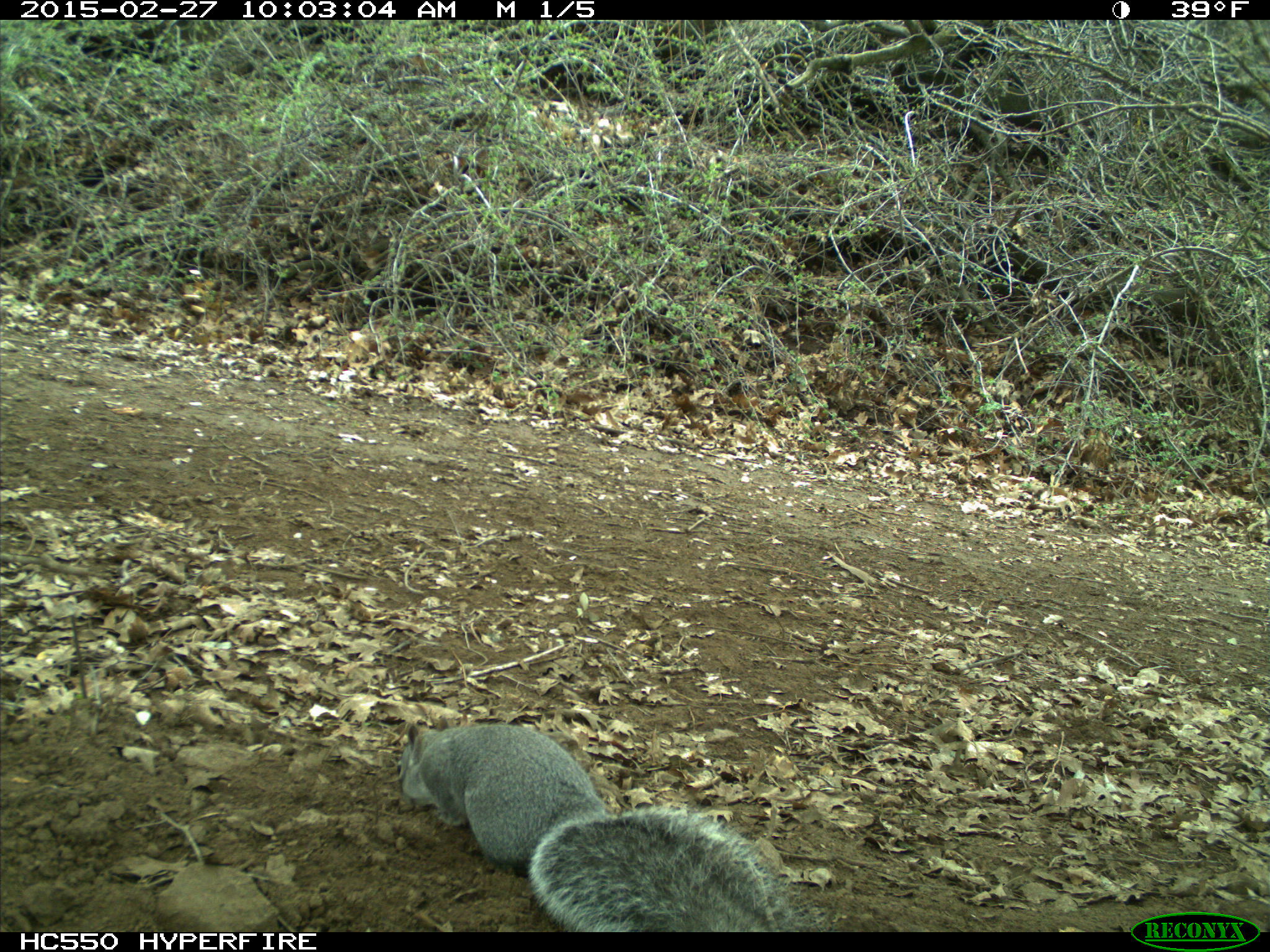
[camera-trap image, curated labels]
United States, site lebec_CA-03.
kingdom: Animalia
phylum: Chordata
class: Mammalia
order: Rodentia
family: Sciuridae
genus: Sciurus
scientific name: Sciurus carolinensis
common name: eastern gray squirrel